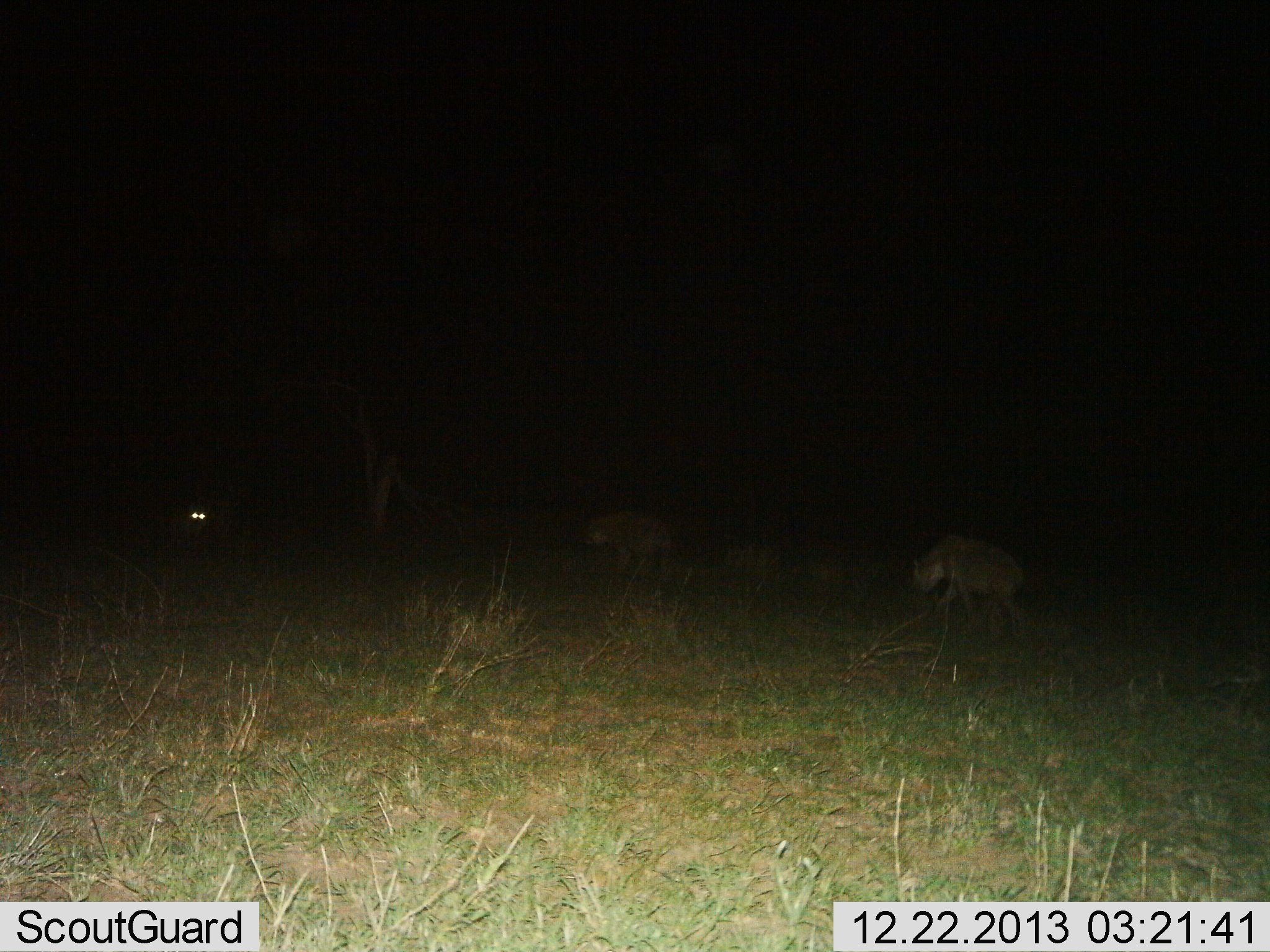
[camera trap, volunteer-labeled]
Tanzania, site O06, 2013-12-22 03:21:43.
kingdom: Animalia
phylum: Chordata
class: Mammalia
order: Carnivora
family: Hyaenidae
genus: Crocuta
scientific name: Crocuta crocuta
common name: spotted hyena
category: hyenaspotted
Hyenaspotted (spotted hyena) (Crocuta crocuta), count 3. Behavior (volunteer vote fractions): standing 20%, resting 0%, moving 80%, interacting 0%. Young present (vote fraction): 0%. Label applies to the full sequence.